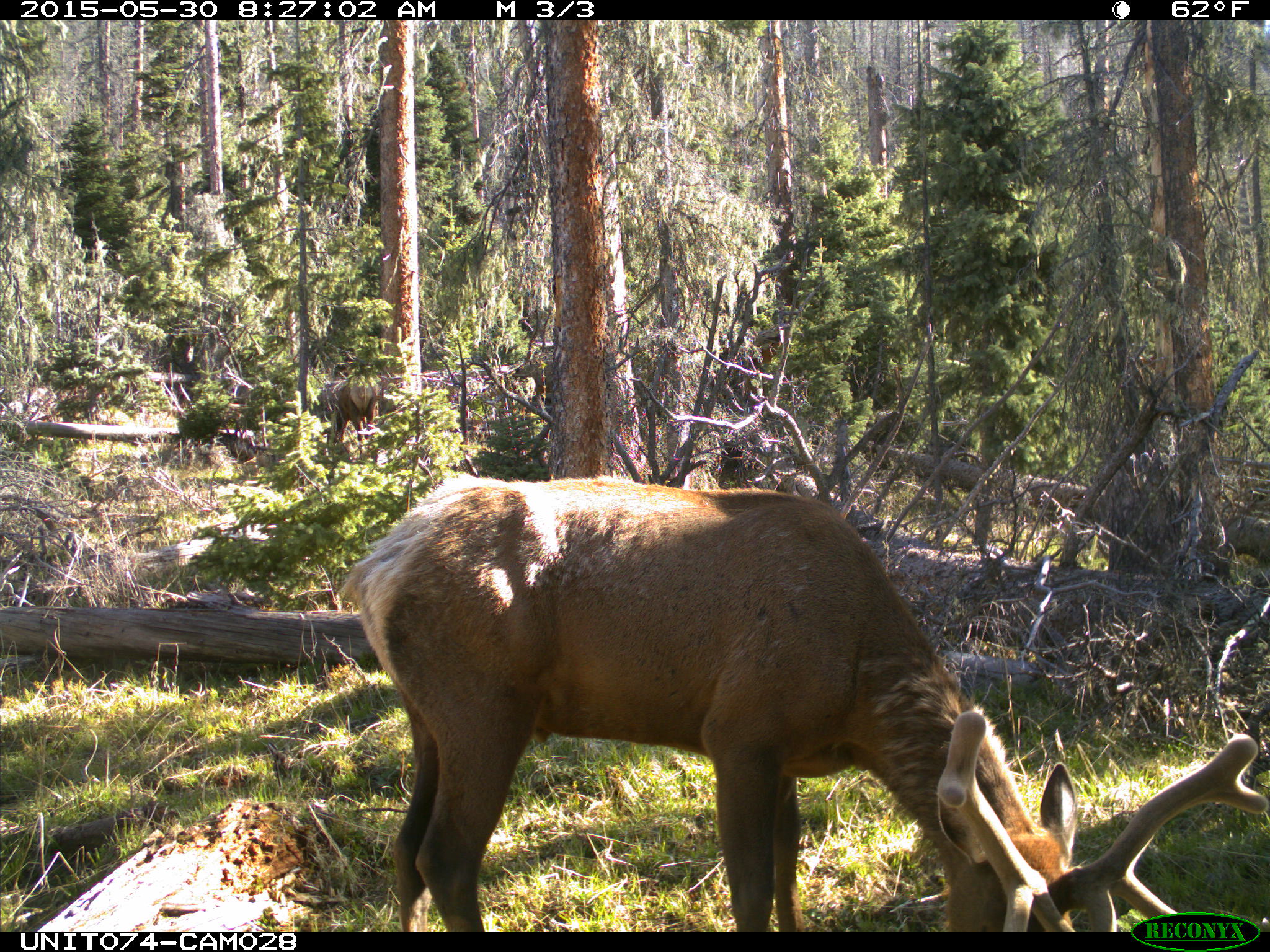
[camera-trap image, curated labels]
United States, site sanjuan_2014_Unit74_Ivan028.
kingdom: Animalia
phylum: Chordata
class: Mammalia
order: Artiodactyla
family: Cervidae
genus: Cervus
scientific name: Cervus elaphus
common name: red deer